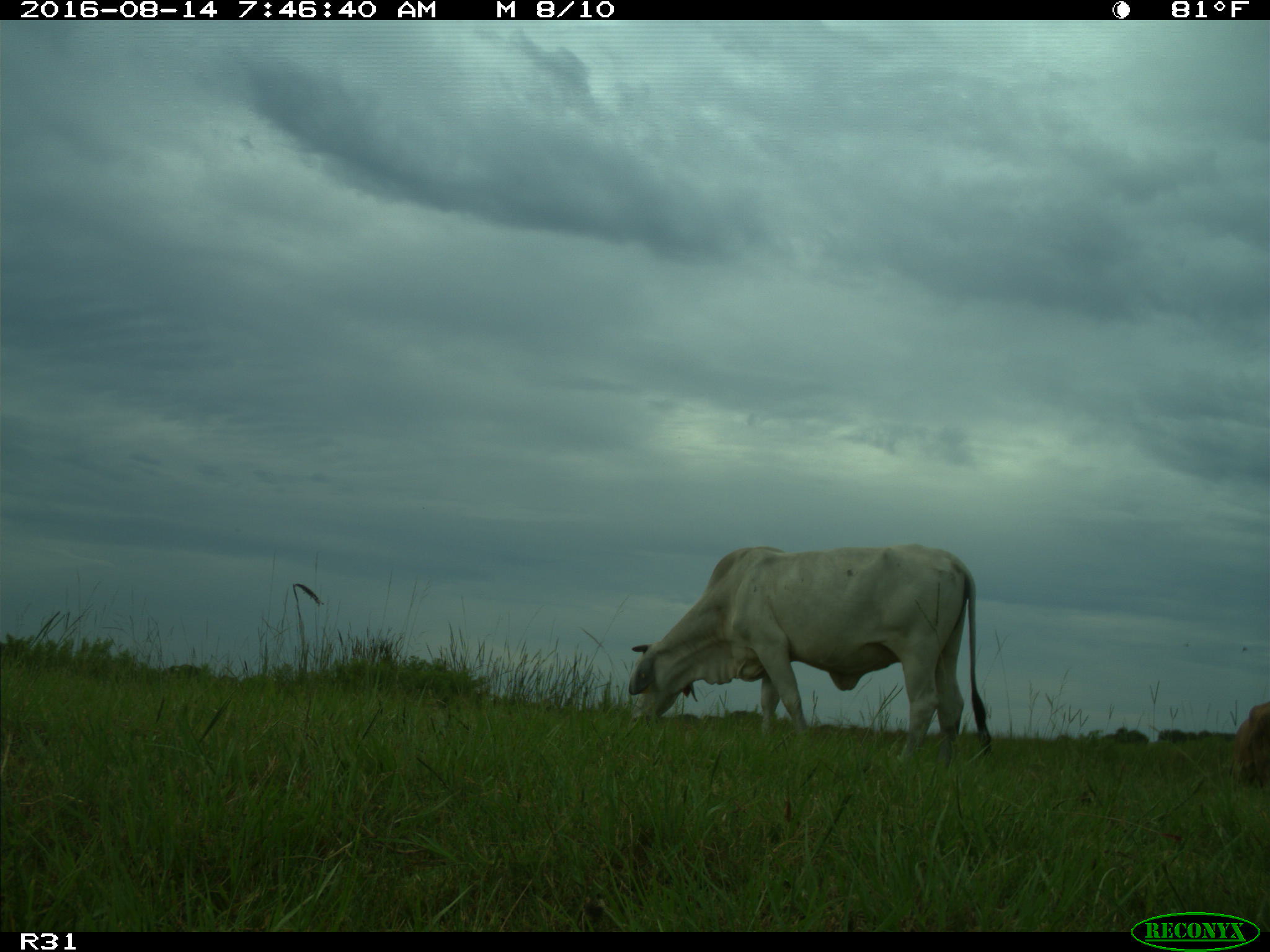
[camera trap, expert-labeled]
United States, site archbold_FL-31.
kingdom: Animalia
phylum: Chordata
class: Mammalia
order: Artiodactyla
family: Bovidae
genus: Bos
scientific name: Bos taurus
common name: domestic cow